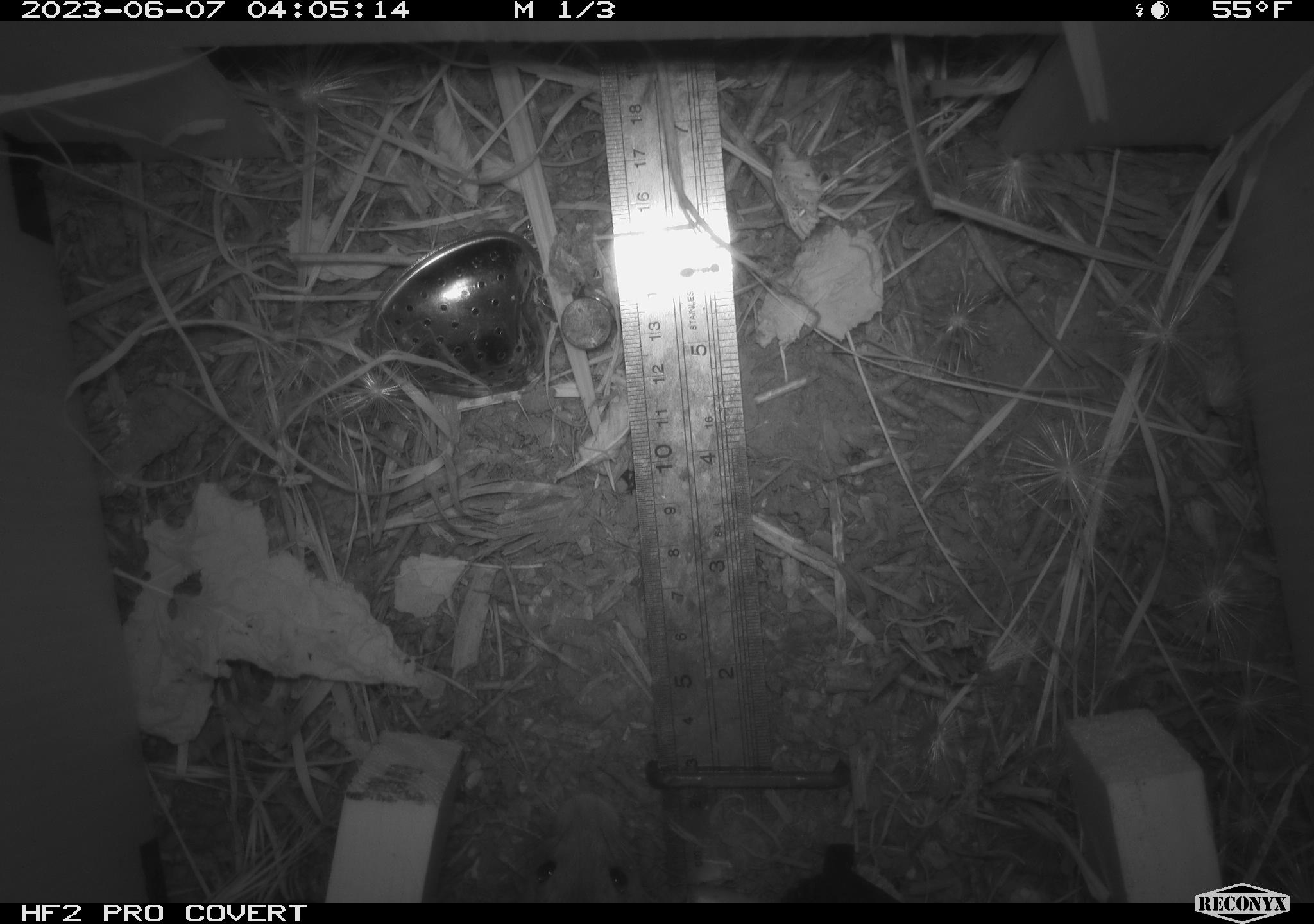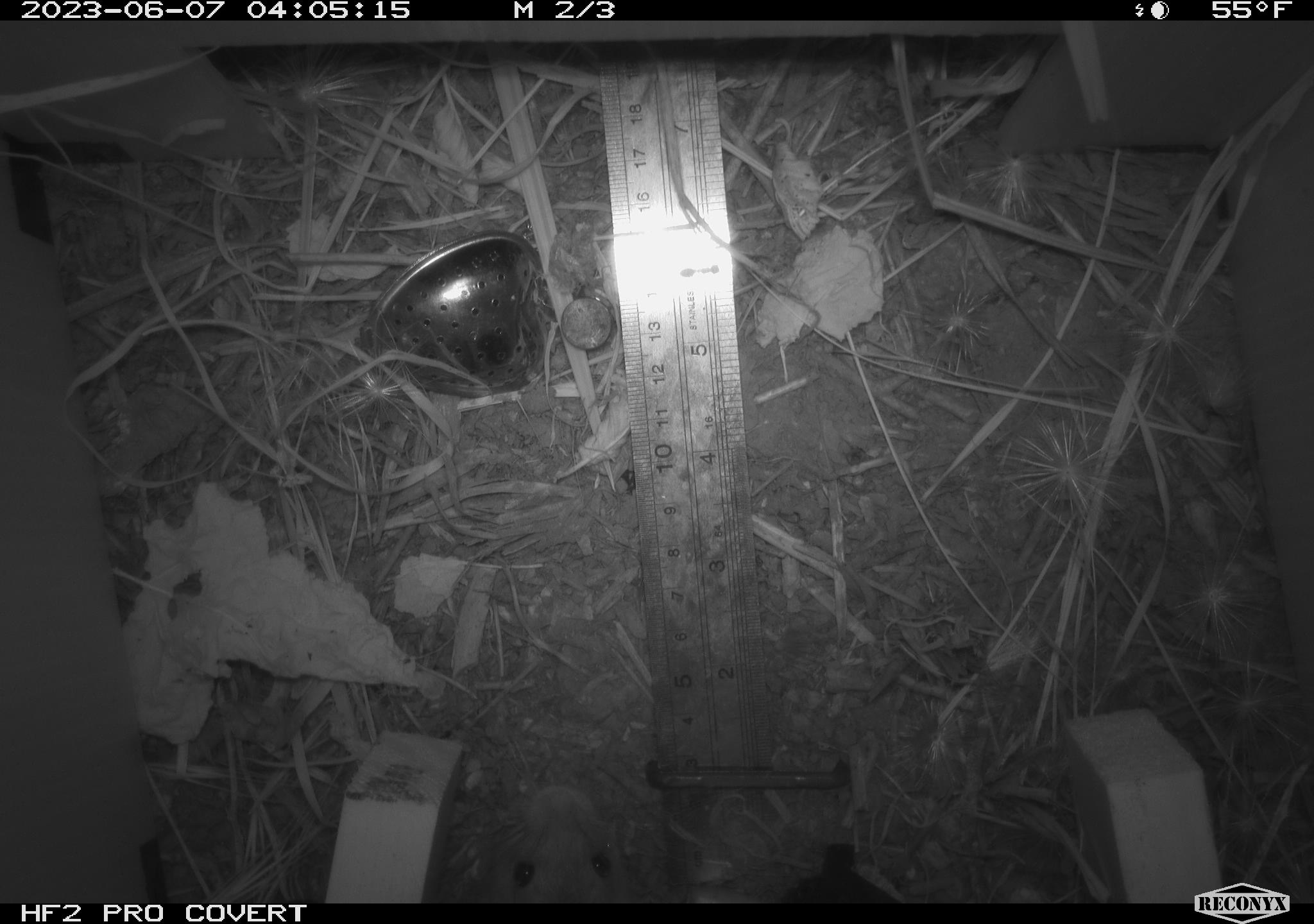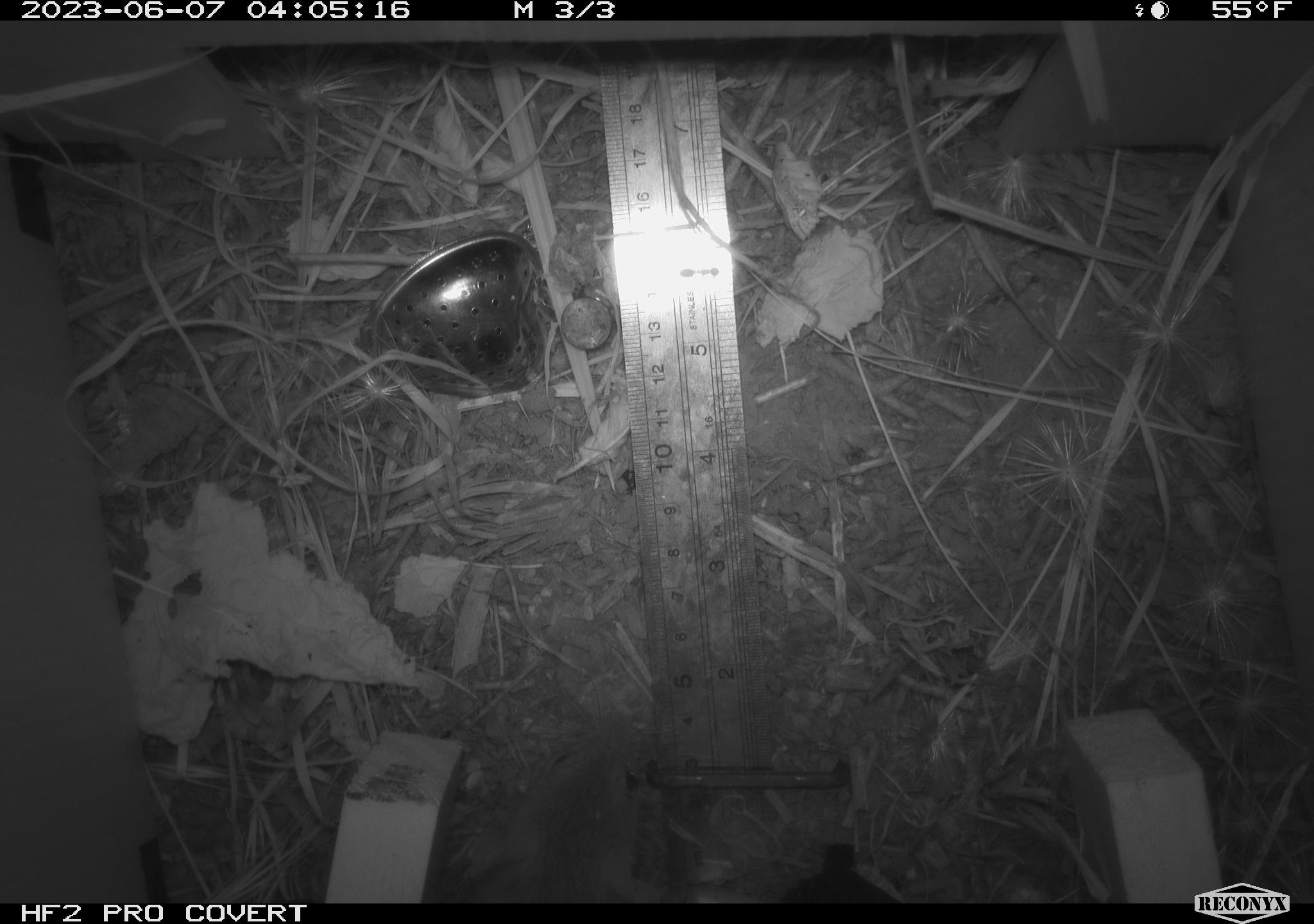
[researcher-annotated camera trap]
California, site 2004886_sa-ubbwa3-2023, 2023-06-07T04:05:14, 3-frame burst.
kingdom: Animalia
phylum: Chordata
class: Mammalia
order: Rodentia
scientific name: Rodentia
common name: mouse species